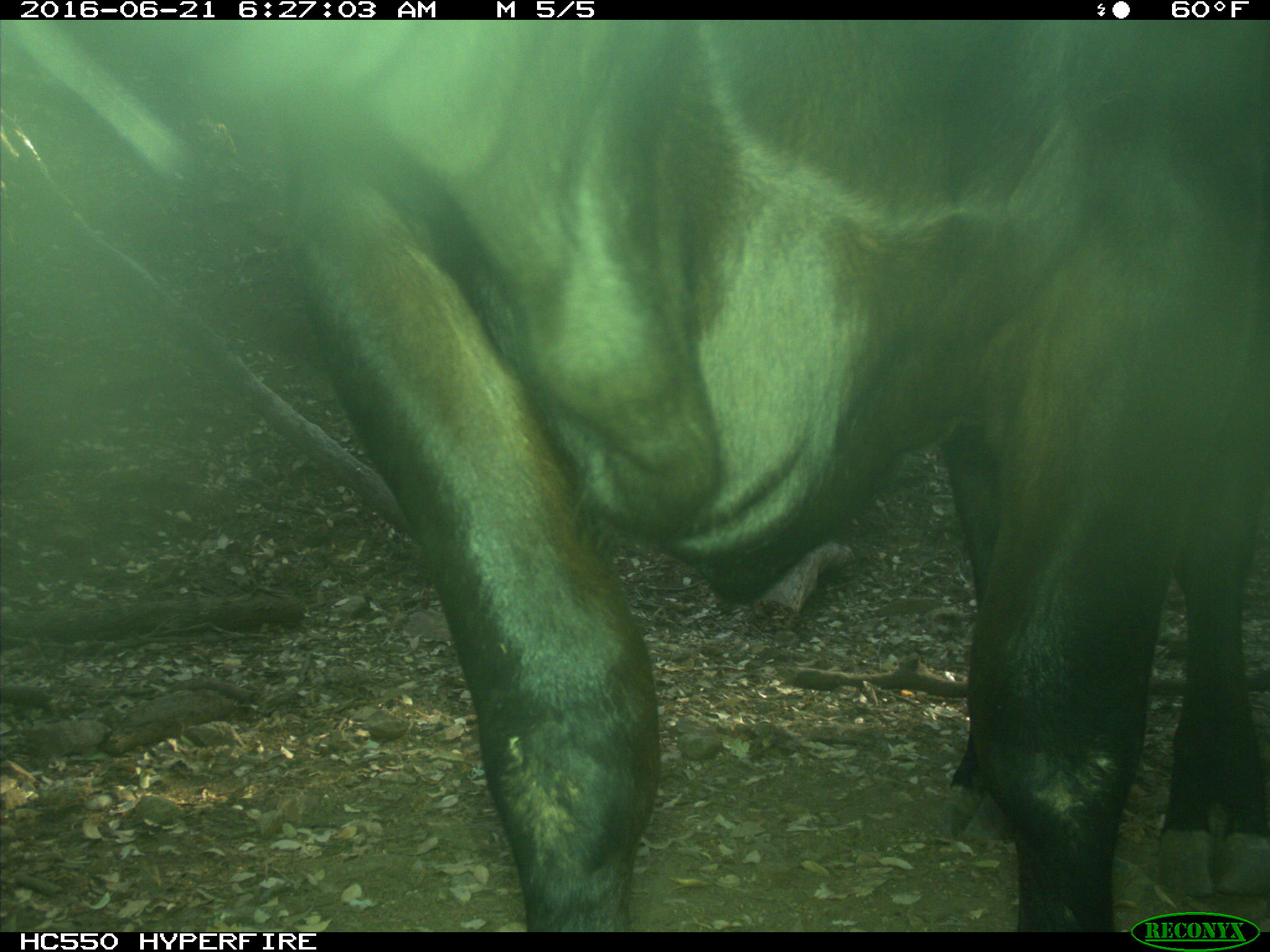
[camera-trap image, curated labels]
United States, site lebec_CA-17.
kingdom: Animalia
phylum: Chordata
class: Mammalia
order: Artiodactyla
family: Bovidae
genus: Bos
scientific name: Bos taurus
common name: domestic cow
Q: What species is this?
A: Bos taurus (domestic cow).